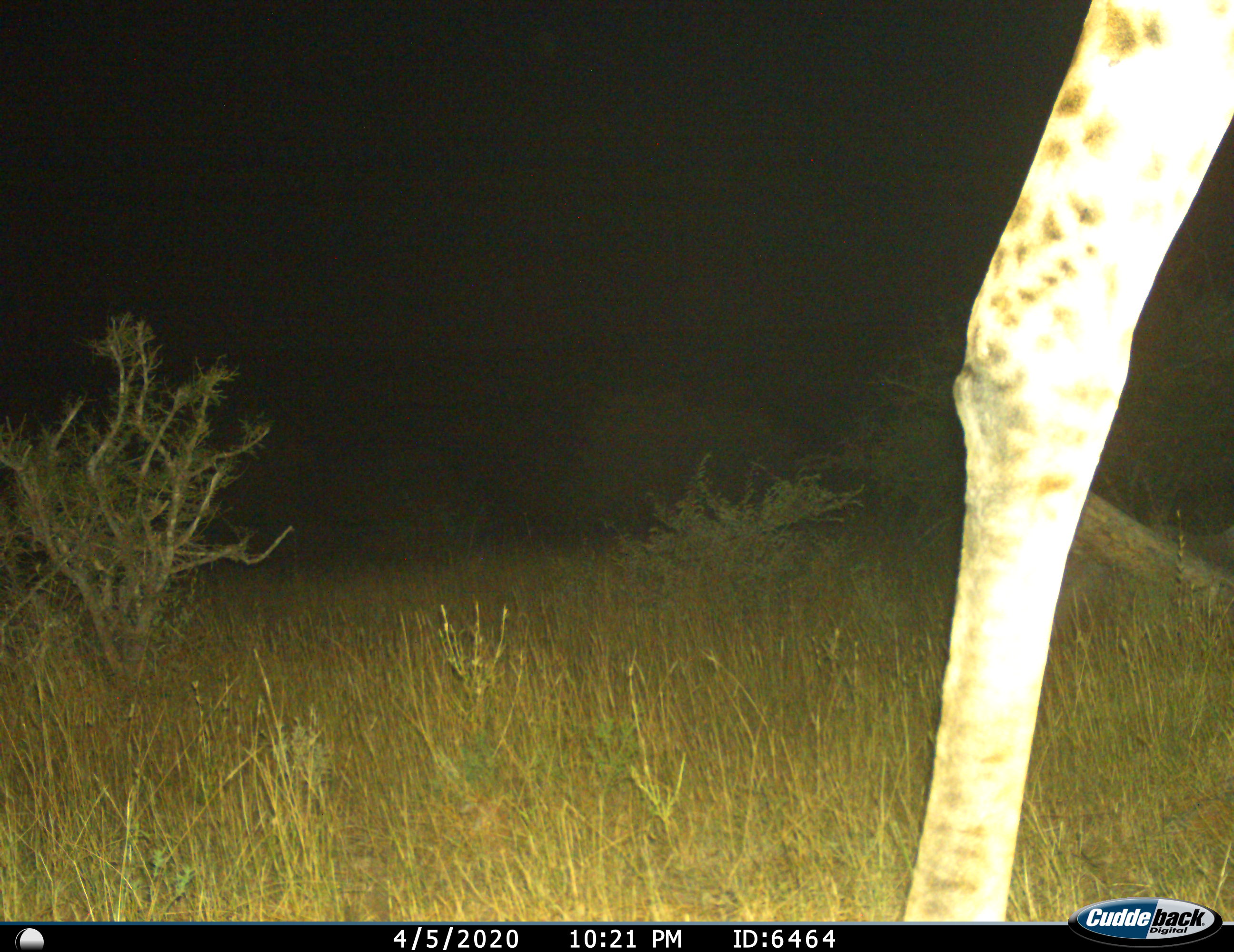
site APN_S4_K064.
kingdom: Animalia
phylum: Chordata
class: Mammalia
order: Artiodactyla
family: Giraffidae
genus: Giraffa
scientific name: Giraffa camelopardalis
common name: giraffe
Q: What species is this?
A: Giraffe (Giraffa camelopardalis).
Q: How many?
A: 1.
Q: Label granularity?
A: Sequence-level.